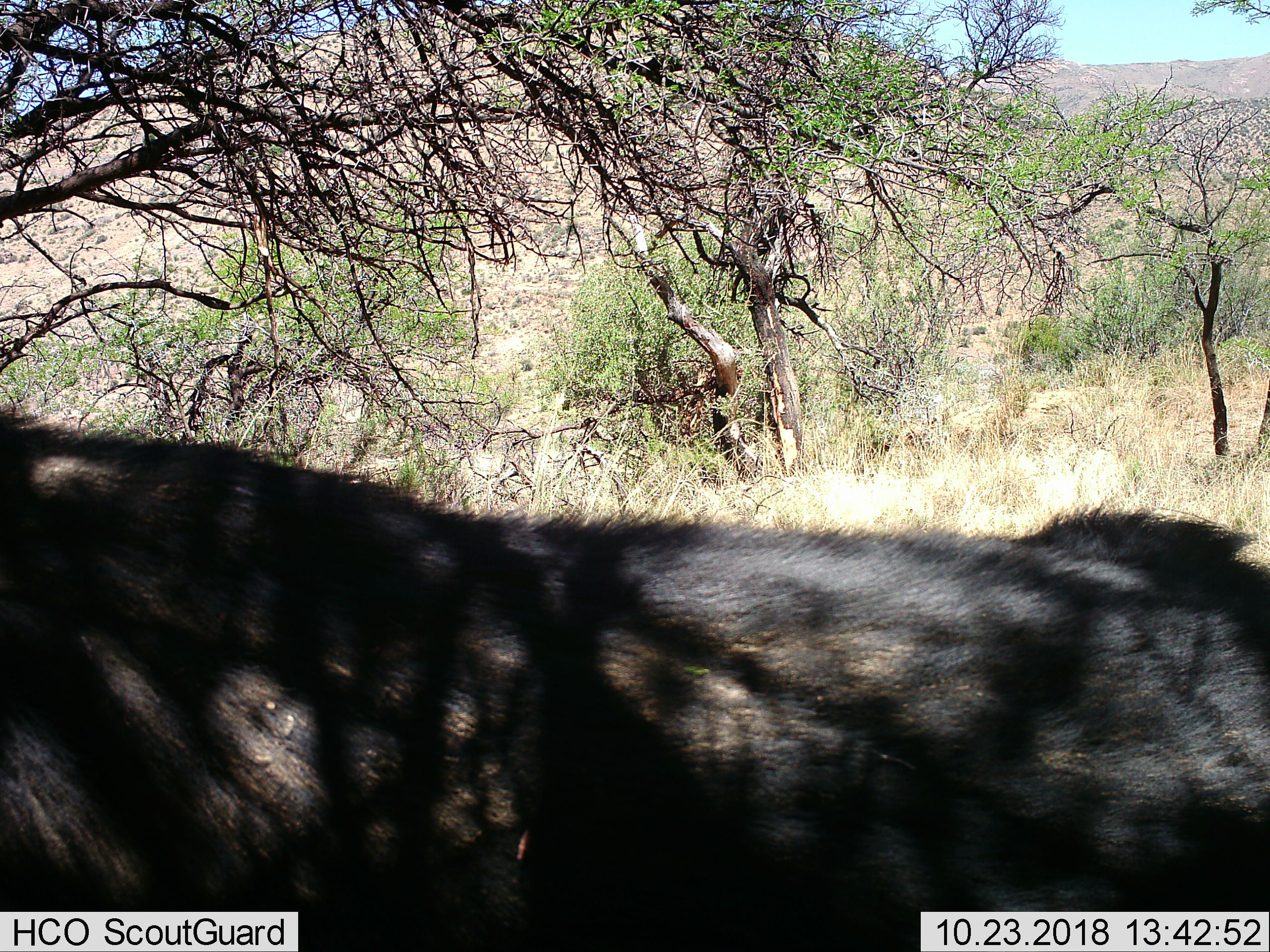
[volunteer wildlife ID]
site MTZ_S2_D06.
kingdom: Animalia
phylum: Chordata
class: Mammalia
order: Artiodactyla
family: Bovidae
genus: Syncerus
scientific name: Syncerus caffer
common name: african buffalo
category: buffalo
Buffalo (african buffalo) (Syncerus caffer), count 1. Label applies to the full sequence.